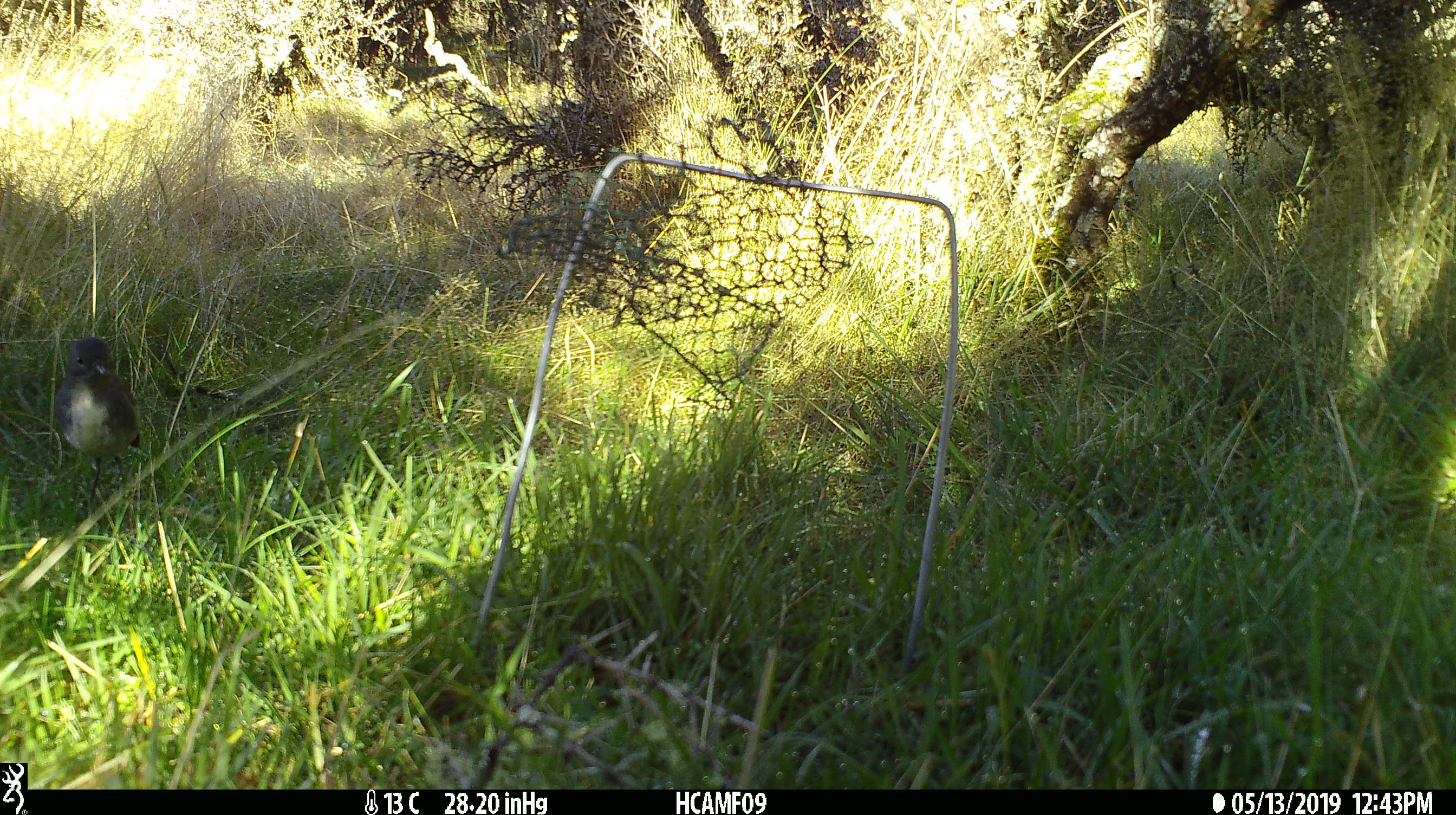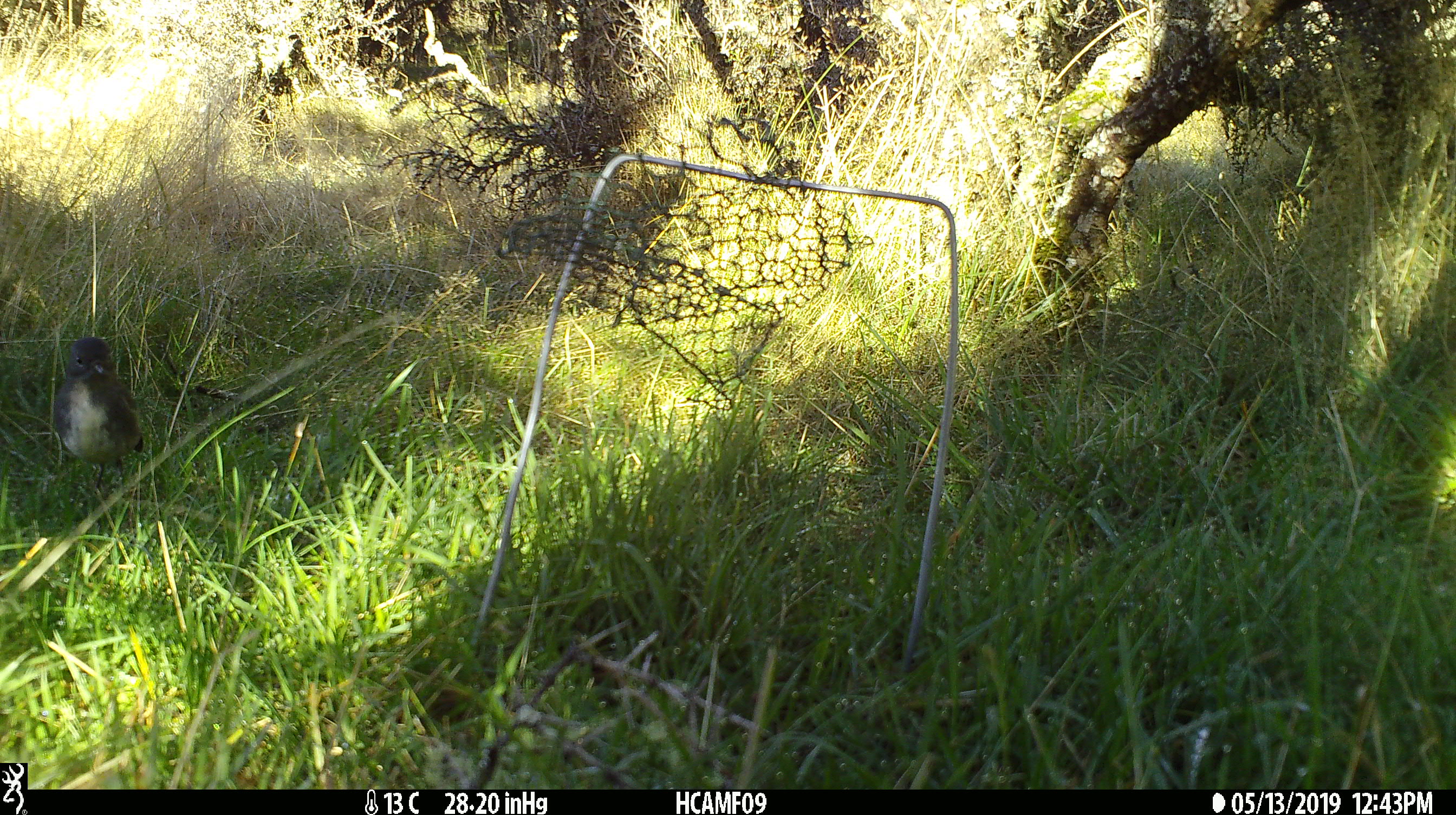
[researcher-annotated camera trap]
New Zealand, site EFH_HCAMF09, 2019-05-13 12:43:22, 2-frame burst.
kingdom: Animalia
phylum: Chordata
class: Aves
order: Passeriformes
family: Petroicidae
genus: Petroica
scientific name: Petroica australis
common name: new zealand robin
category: robin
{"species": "robin (new zealand robin) (Petroica australis)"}